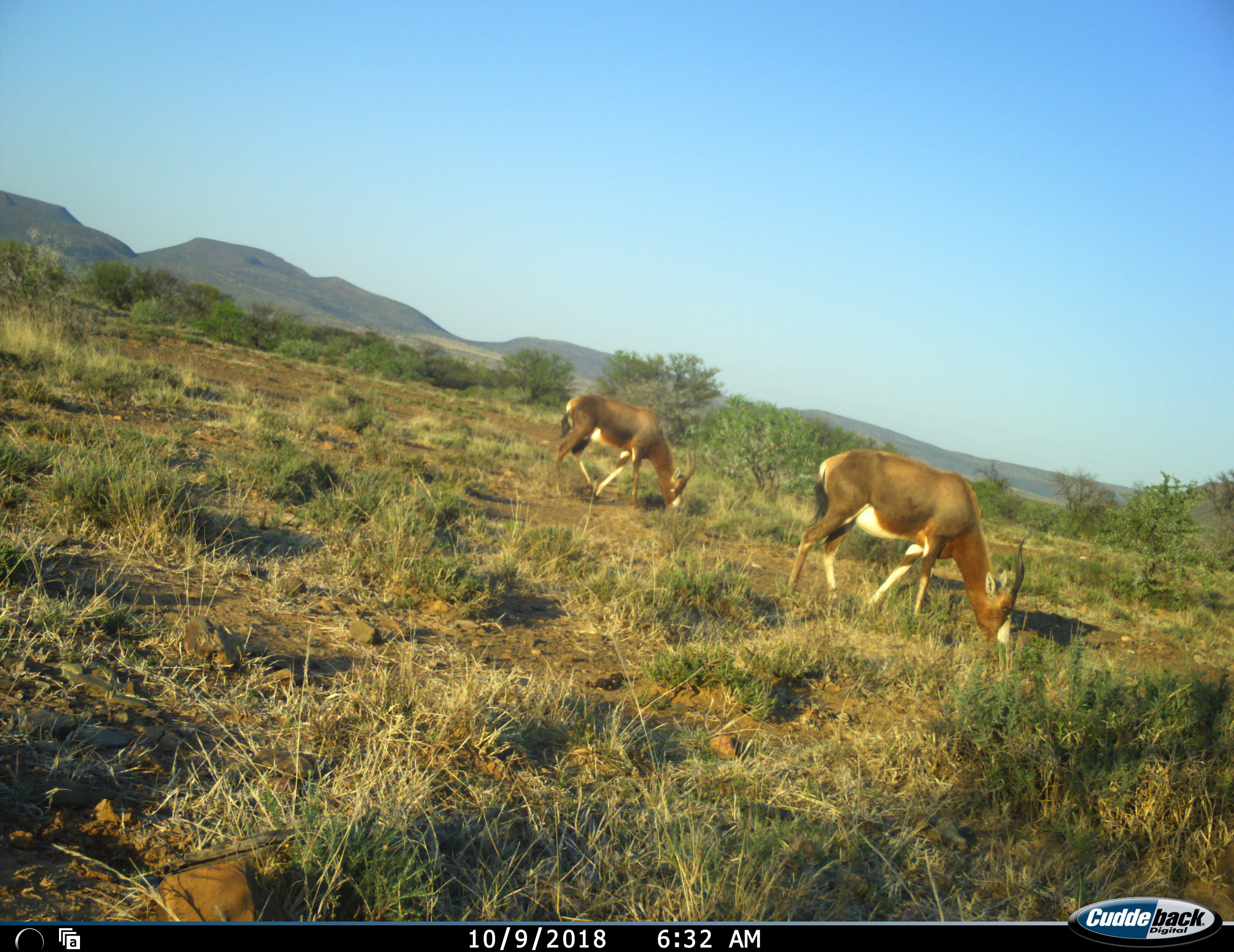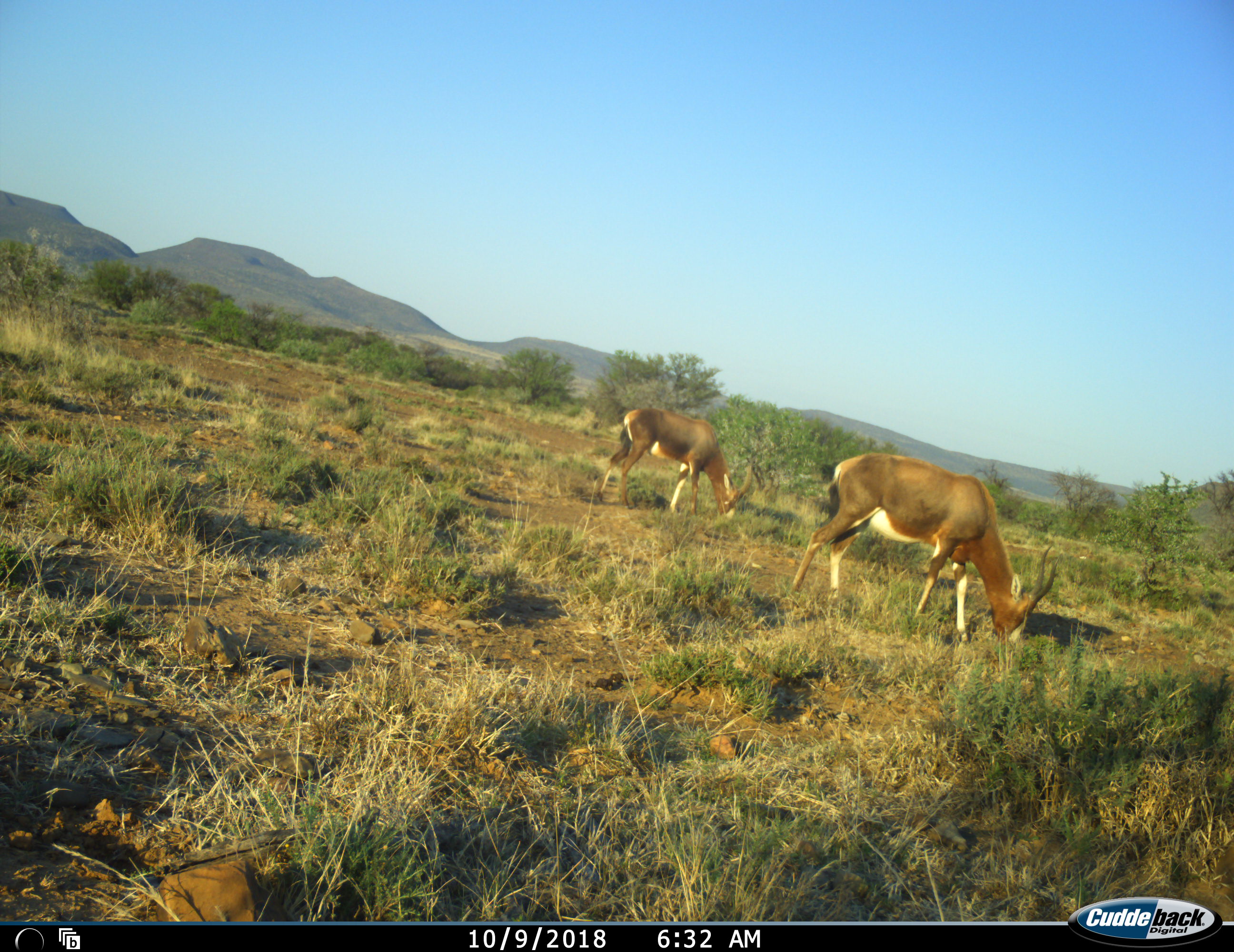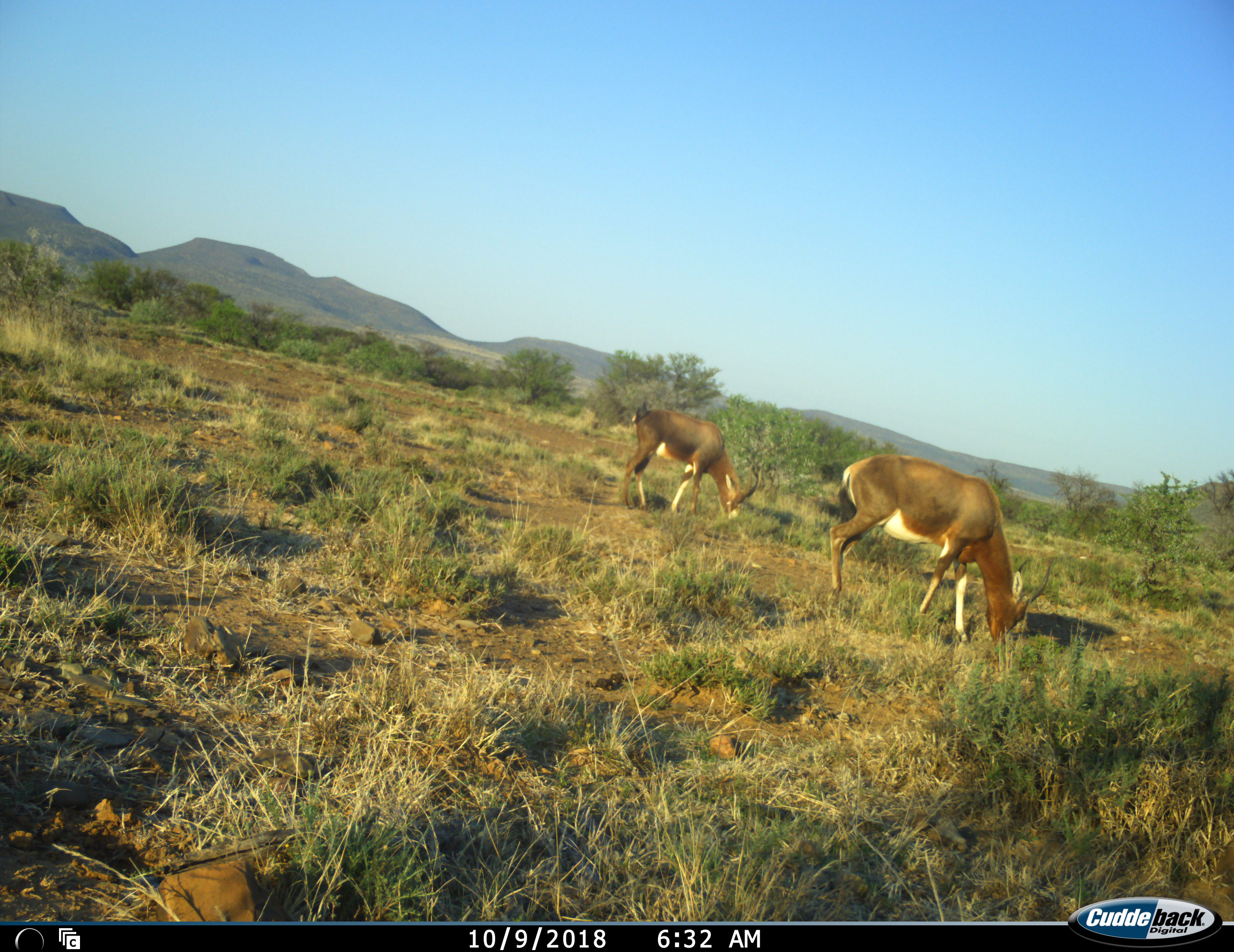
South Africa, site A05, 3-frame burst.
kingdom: Animalia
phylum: Chordata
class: Mammalia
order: Artiodactyla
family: Bovidae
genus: Damaliscus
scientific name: Damaliscus pygargus phillipsi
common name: blesbok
Blesbok (Damaliscus pygargus phillipsi), count 2. Behavior (volunteer vote fractions): standing 0%, resting 0%, moving 20%, interacting 0%. Young present (vote fraction): 0%. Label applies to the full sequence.